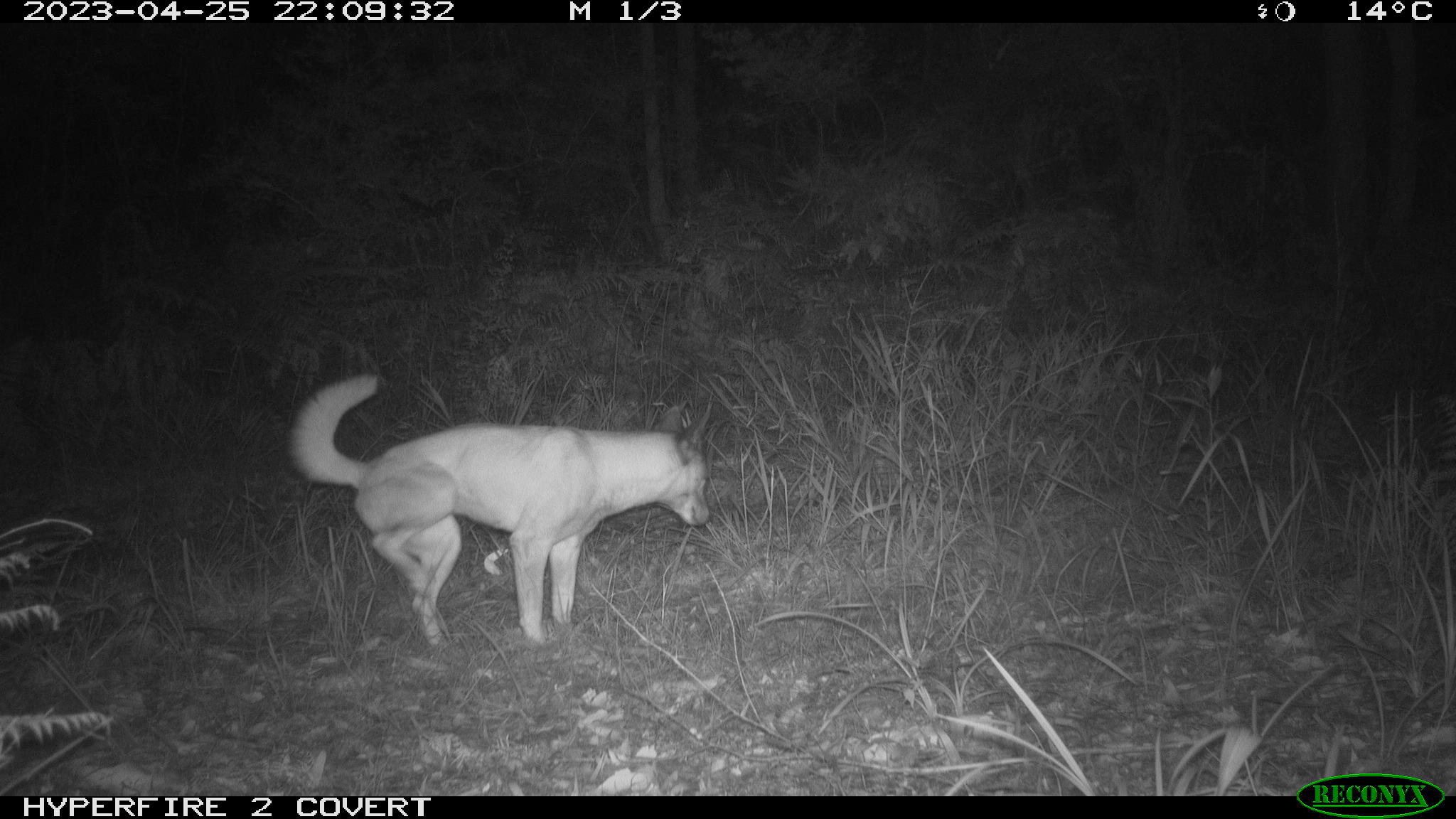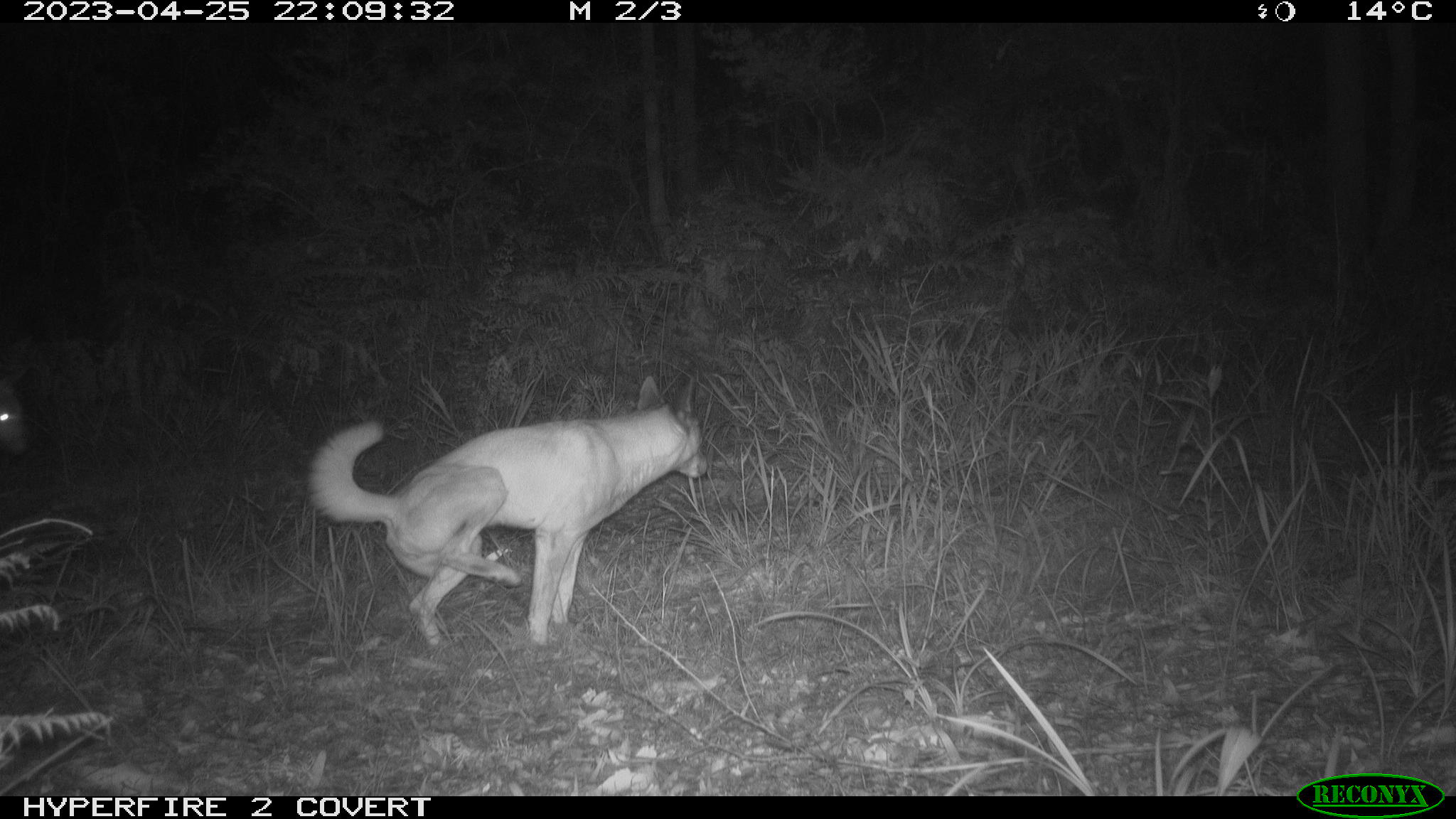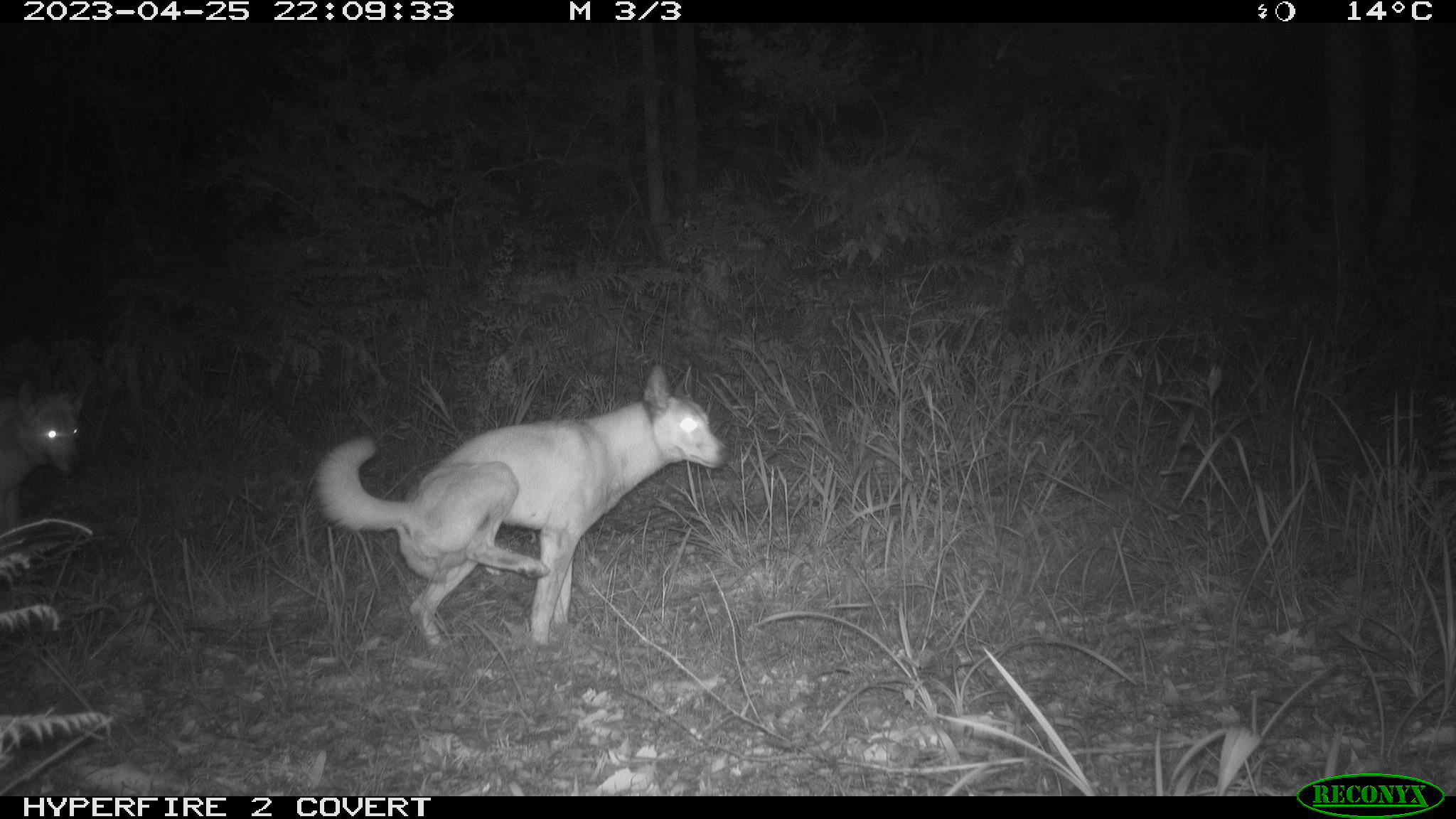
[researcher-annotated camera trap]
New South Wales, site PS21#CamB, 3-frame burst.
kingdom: Animalia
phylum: Chordata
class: Mammalia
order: Carnivora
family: Canidae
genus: Canis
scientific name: Canis familiaris dingo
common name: dingo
Dingo (Canis familiaris dingo).